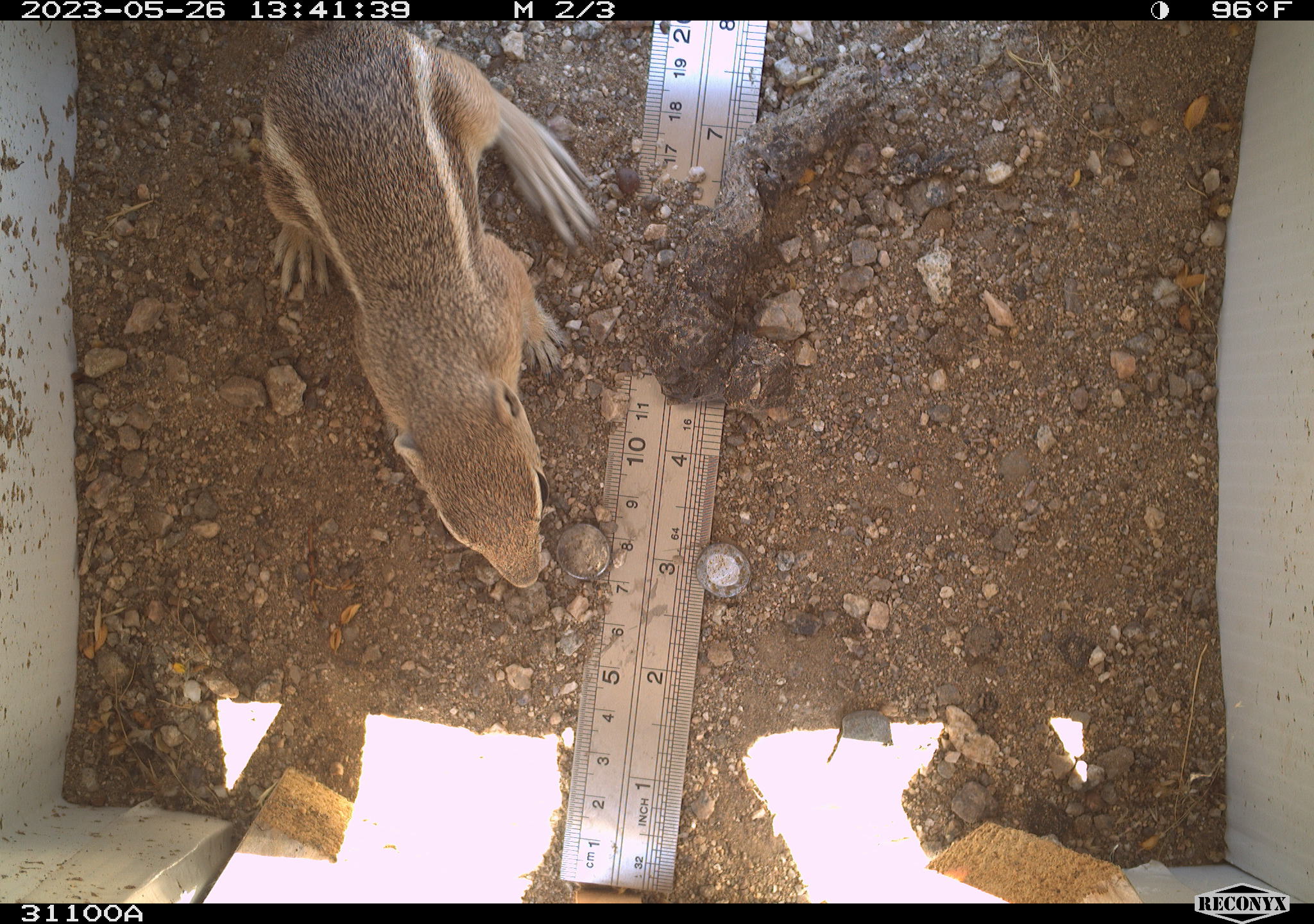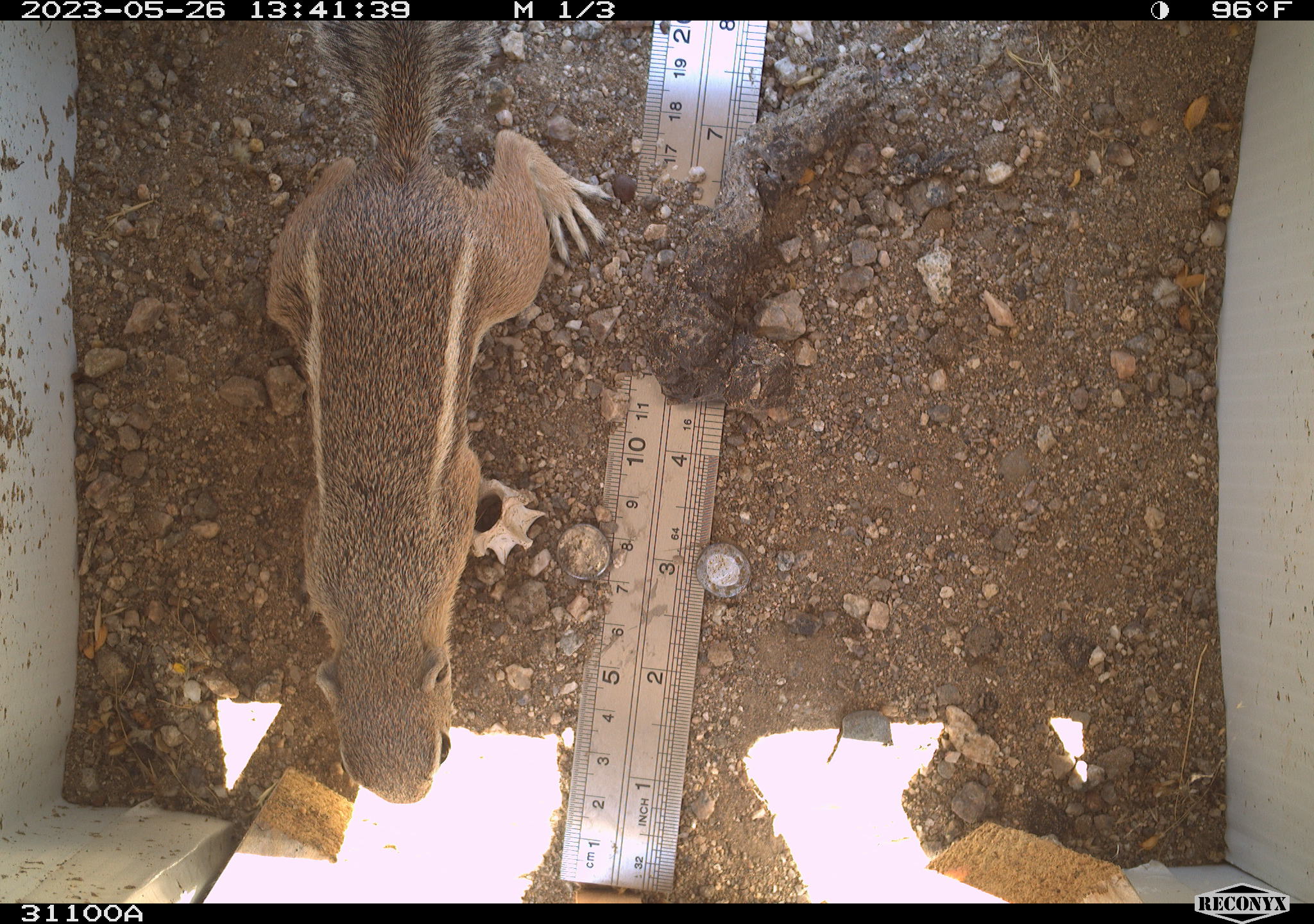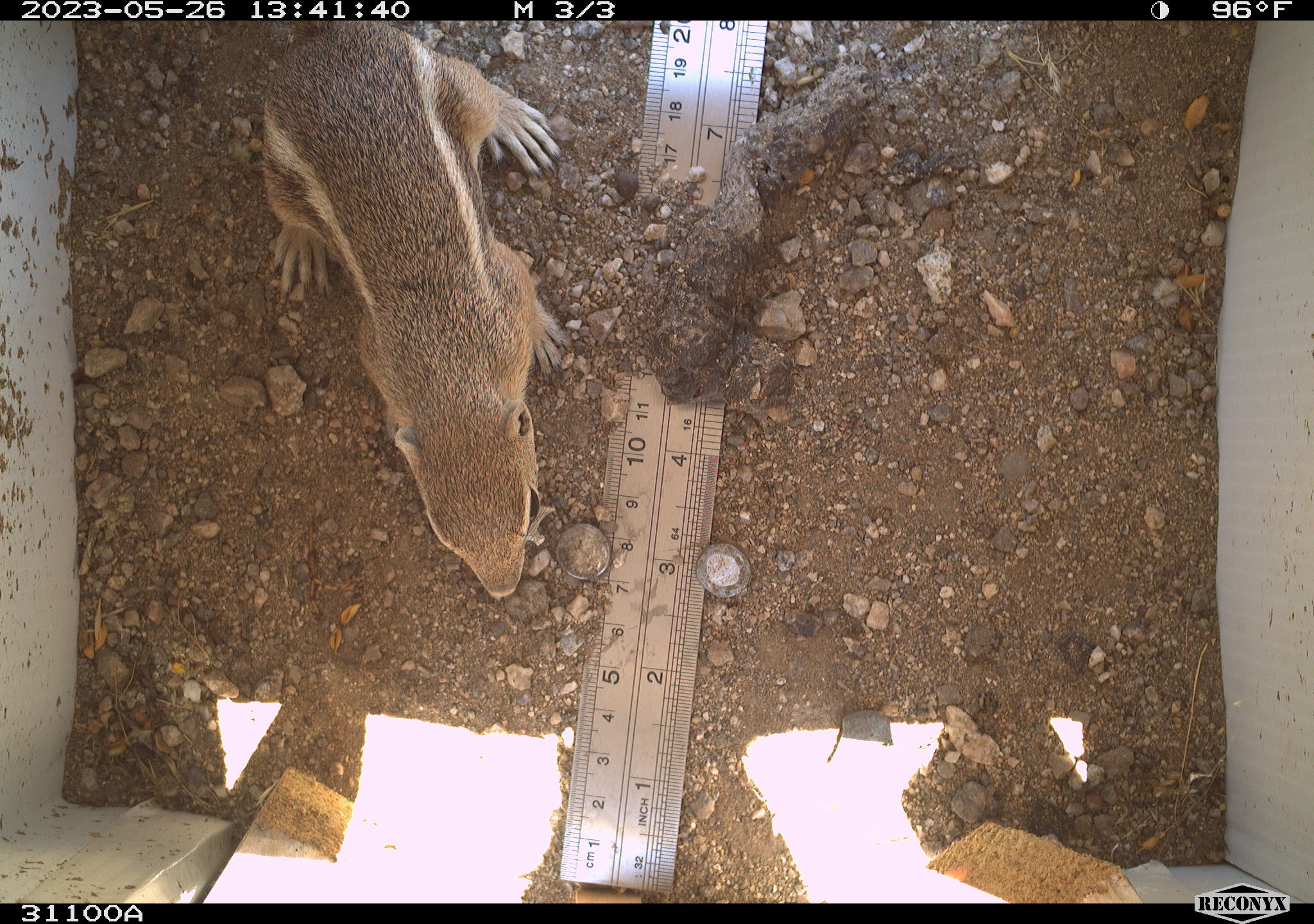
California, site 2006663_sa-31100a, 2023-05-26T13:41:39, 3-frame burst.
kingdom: Animalia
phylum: Chordata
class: Mammalia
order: Rodentia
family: Sciuridae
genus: Ammospermophilus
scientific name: Ammospermophilus leucurus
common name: white-tailed antelope squirrel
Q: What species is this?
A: White-tailed antelope squirrel (Ammospermophilus leucurus).